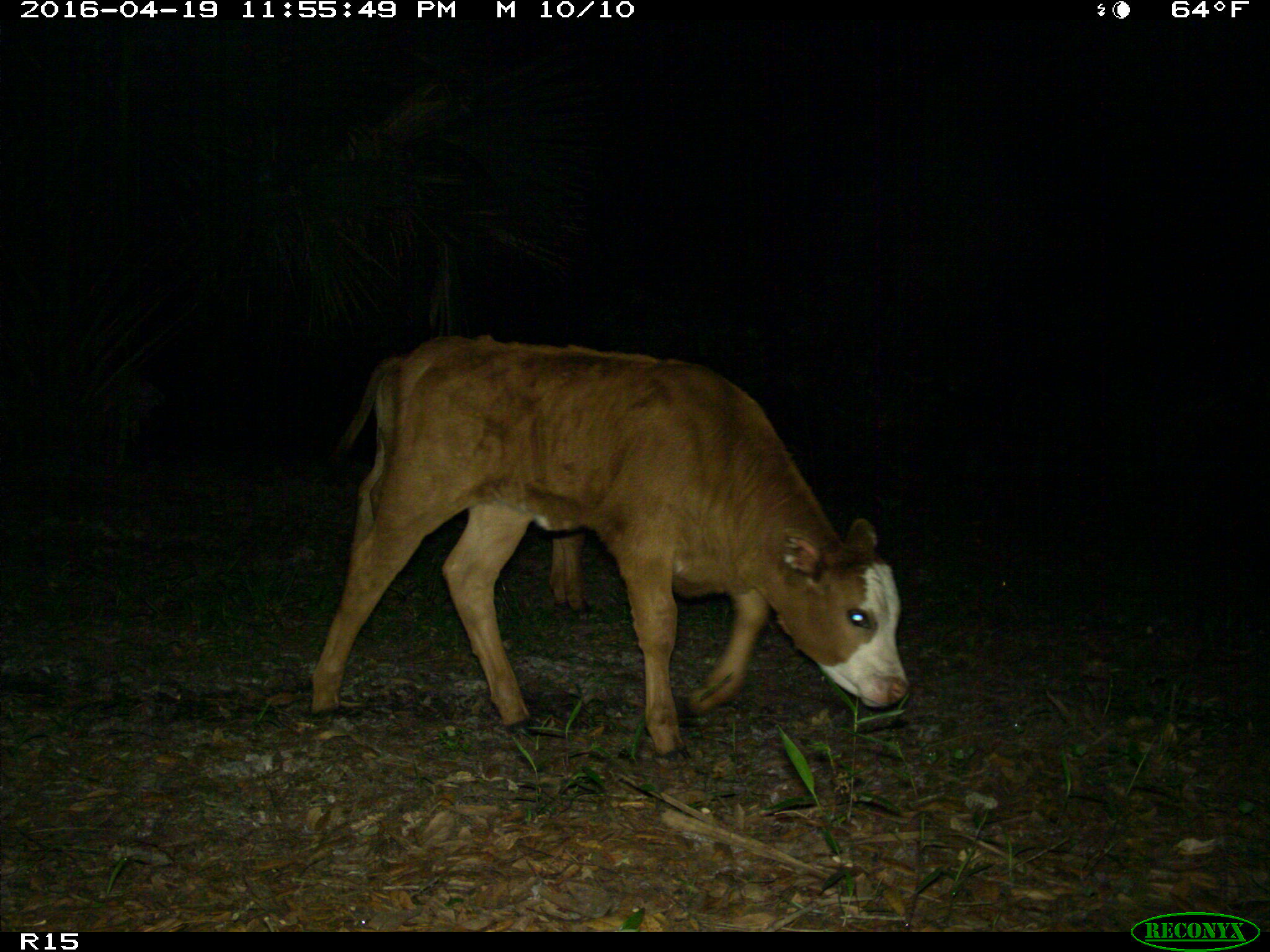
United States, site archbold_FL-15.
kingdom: Animalia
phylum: Chordata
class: Mammalia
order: Artiodactyla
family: Bovidae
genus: Bos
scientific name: Bos taurus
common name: domestic cow